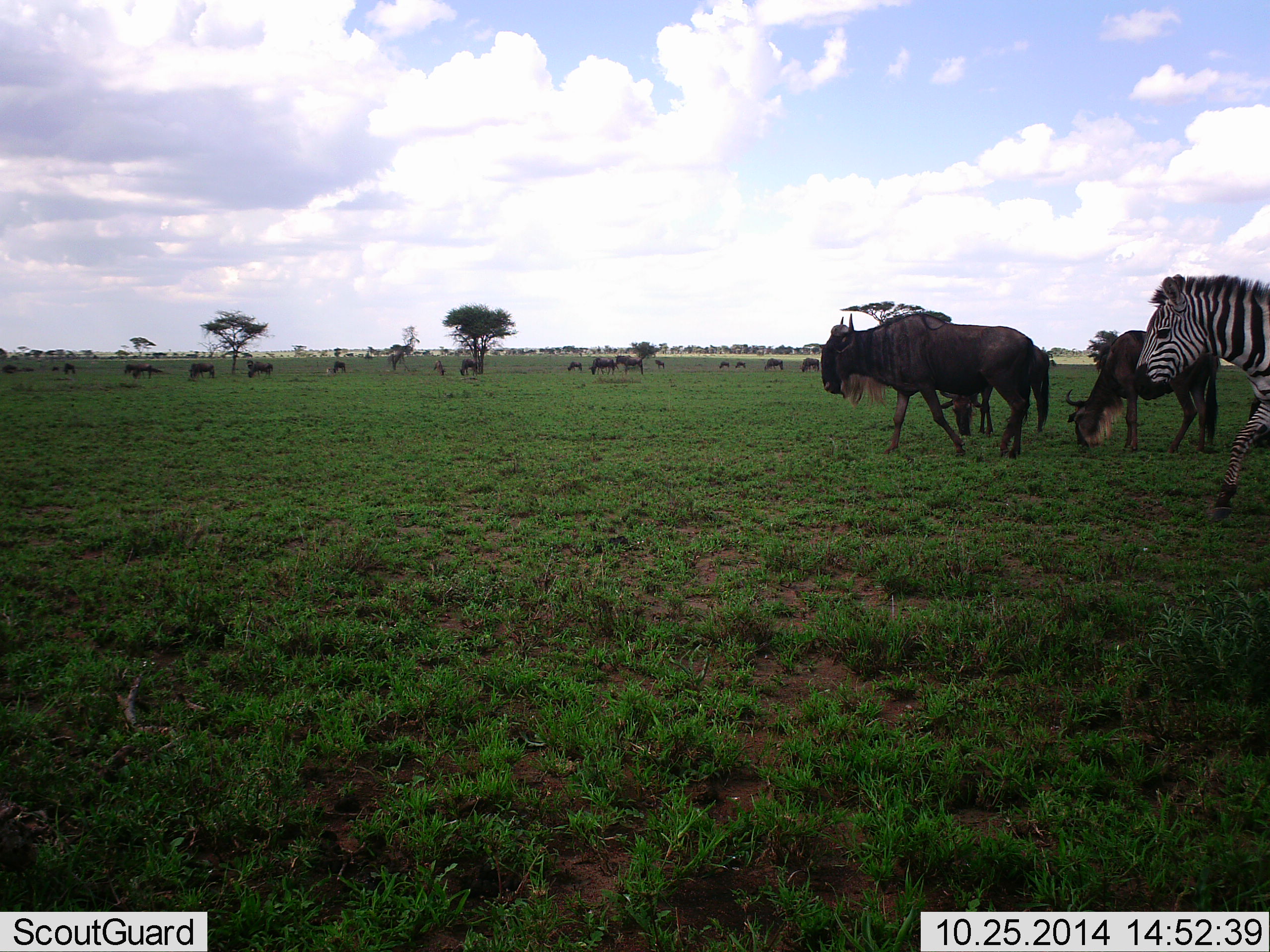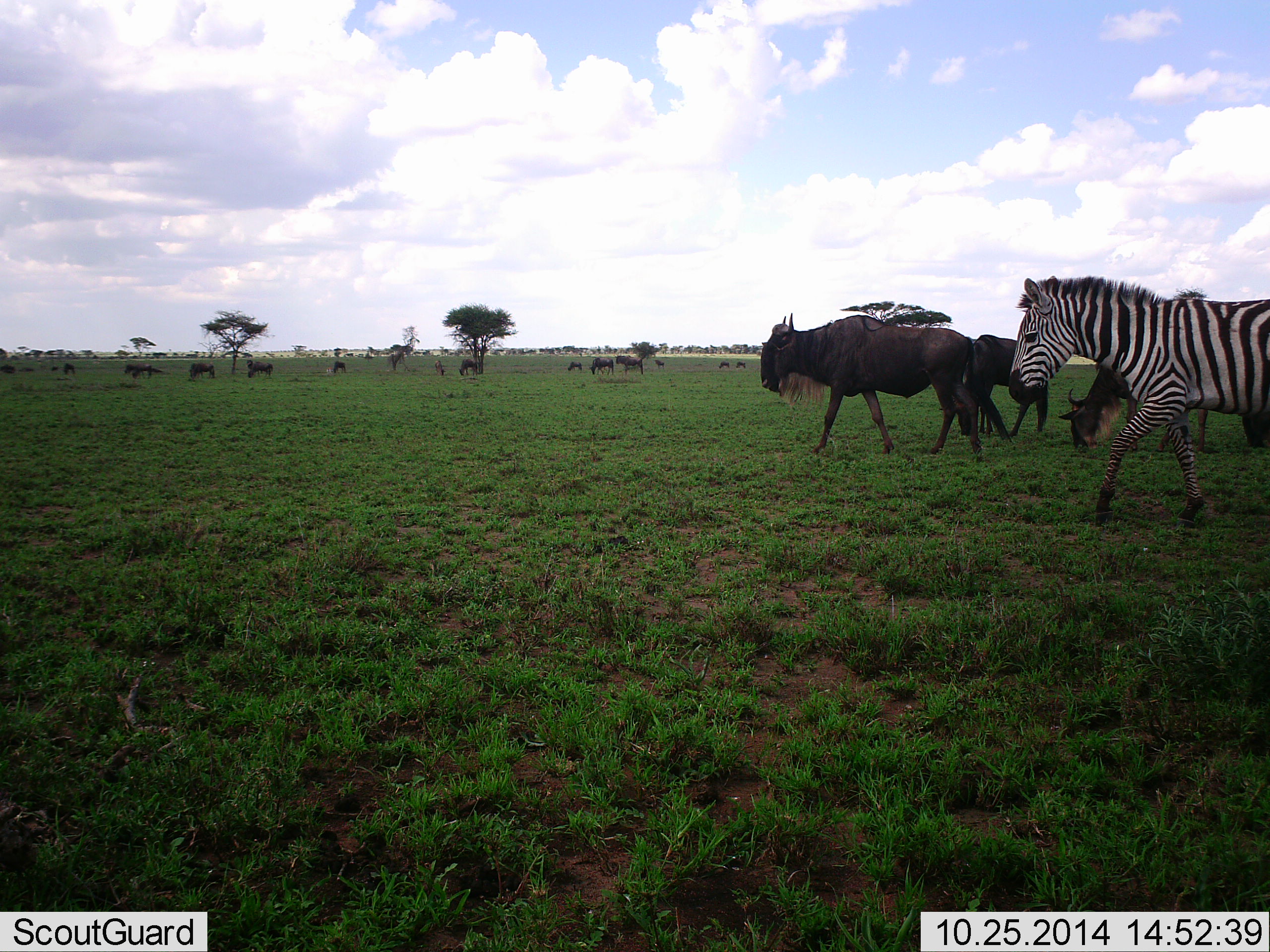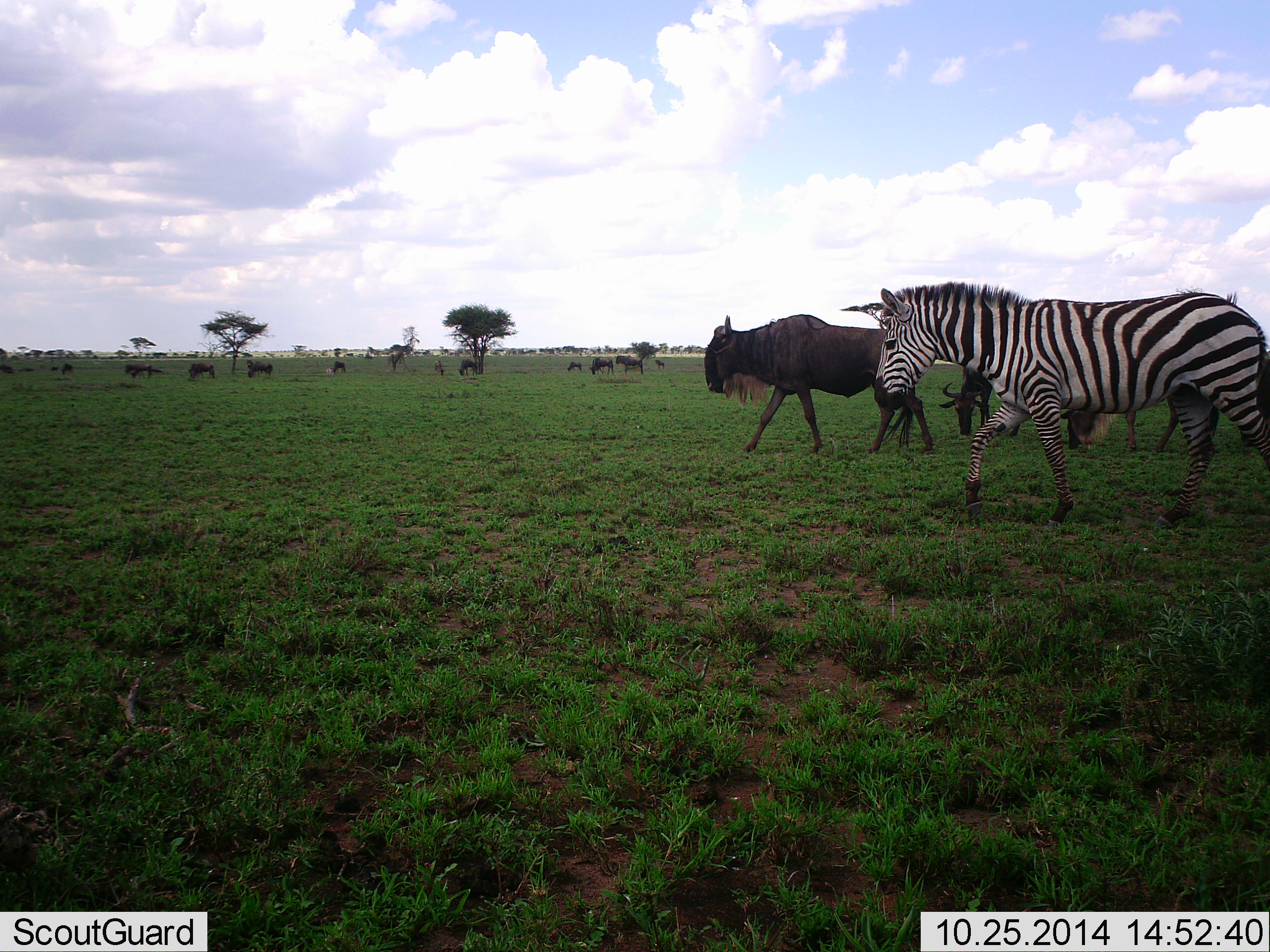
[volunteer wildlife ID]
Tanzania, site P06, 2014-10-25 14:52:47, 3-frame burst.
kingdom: Animalia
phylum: Chordata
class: Mammalia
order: Artiodactyla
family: Bovidae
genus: Connochaetes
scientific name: Connochaetes taurinus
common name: blue wildebeest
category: wildebeest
Wildebeest (blue wildebeest) (Connochaetes taurinus), count 11-50. Behavior (volunteer vote fractions): standing 40%, resting 0%, moving 90%, interacting 0%. Young present (vote fraction): 10%. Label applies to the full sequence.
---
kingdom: Animalia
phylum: Chordata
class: Mammalia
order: Perissodactyla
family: Equidae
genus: Equus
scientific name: Equus quagga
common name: plains zebra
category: zebra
Zebra (plains zebra) (Equus quagga), count 1. Behavior (volunteer vote fractions): standing 0%, resting 0%, moving 100%, interacting 0%. Young present (vote fraction): 0%. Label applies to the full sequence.